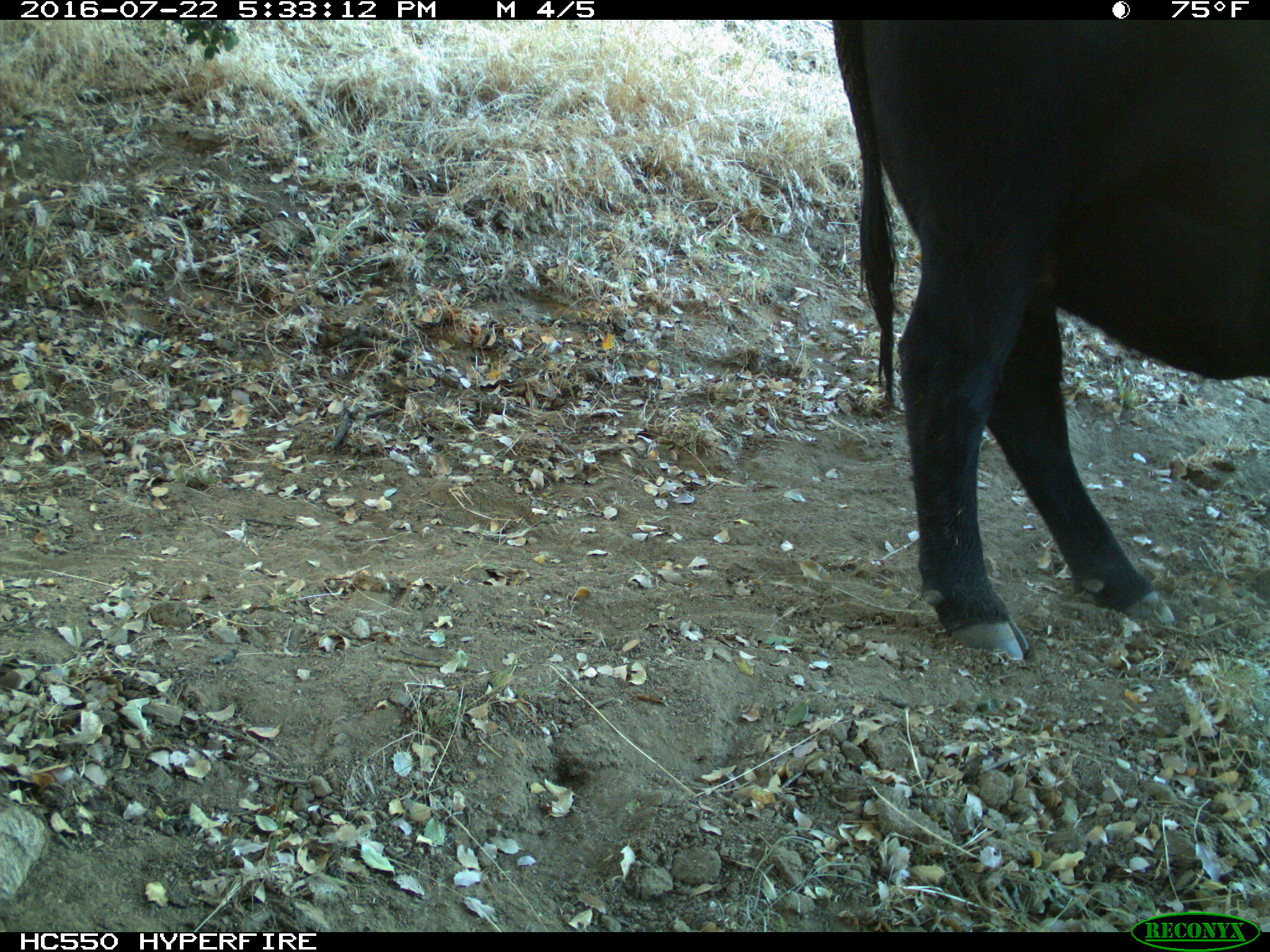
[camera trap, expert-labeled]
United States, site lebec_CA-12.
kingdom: Animalia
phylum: Chordata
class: Mammalia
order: Artiodactyla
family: Bovidae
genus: Bos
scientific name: Bos taurus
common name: domestic cow